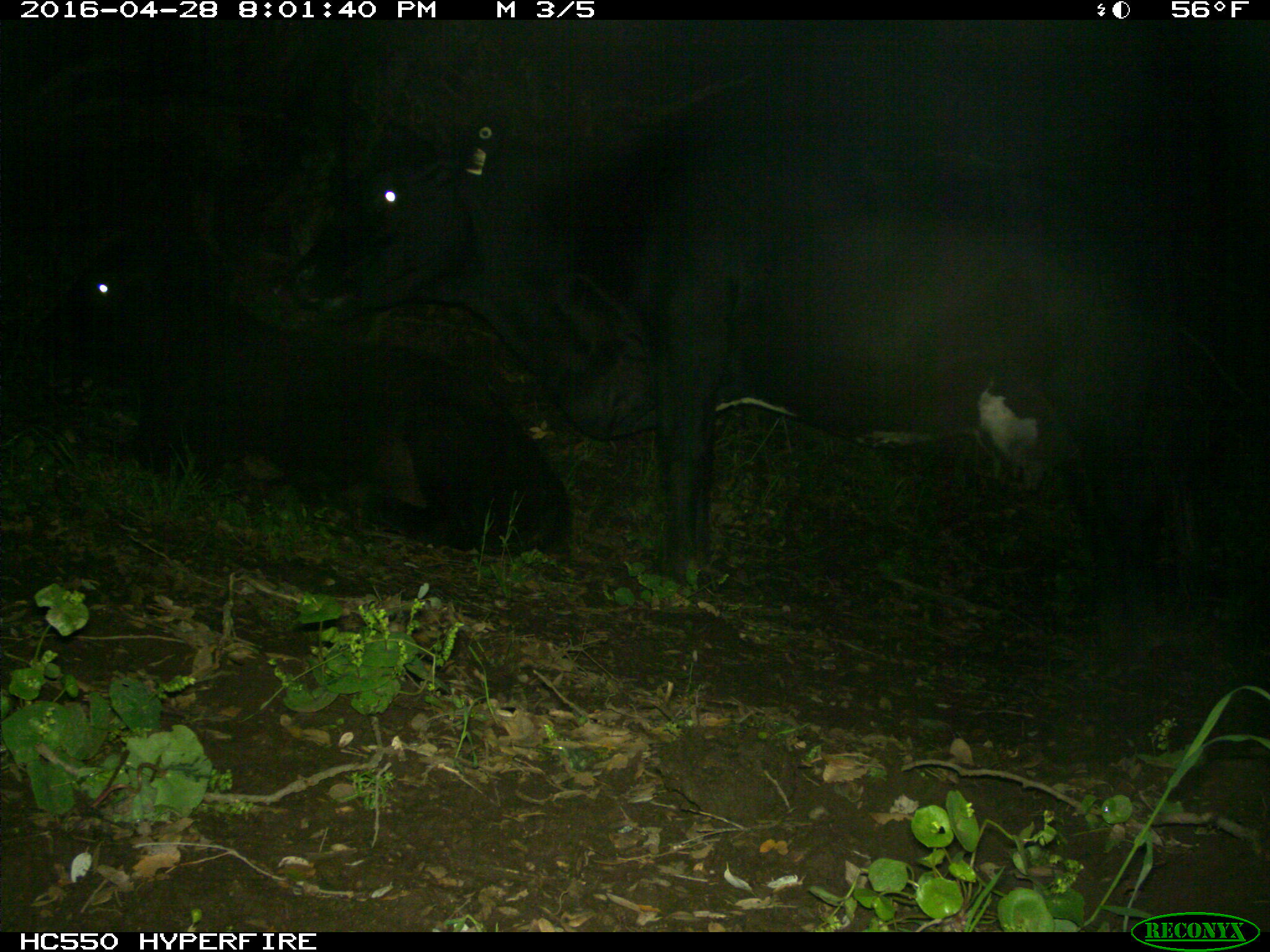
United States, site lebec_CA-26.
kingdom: Animalia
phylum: Chordata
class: Mammalia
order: Artiodactyla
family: Bovidae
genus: Bos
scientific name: Bos taurus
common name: domestic cow